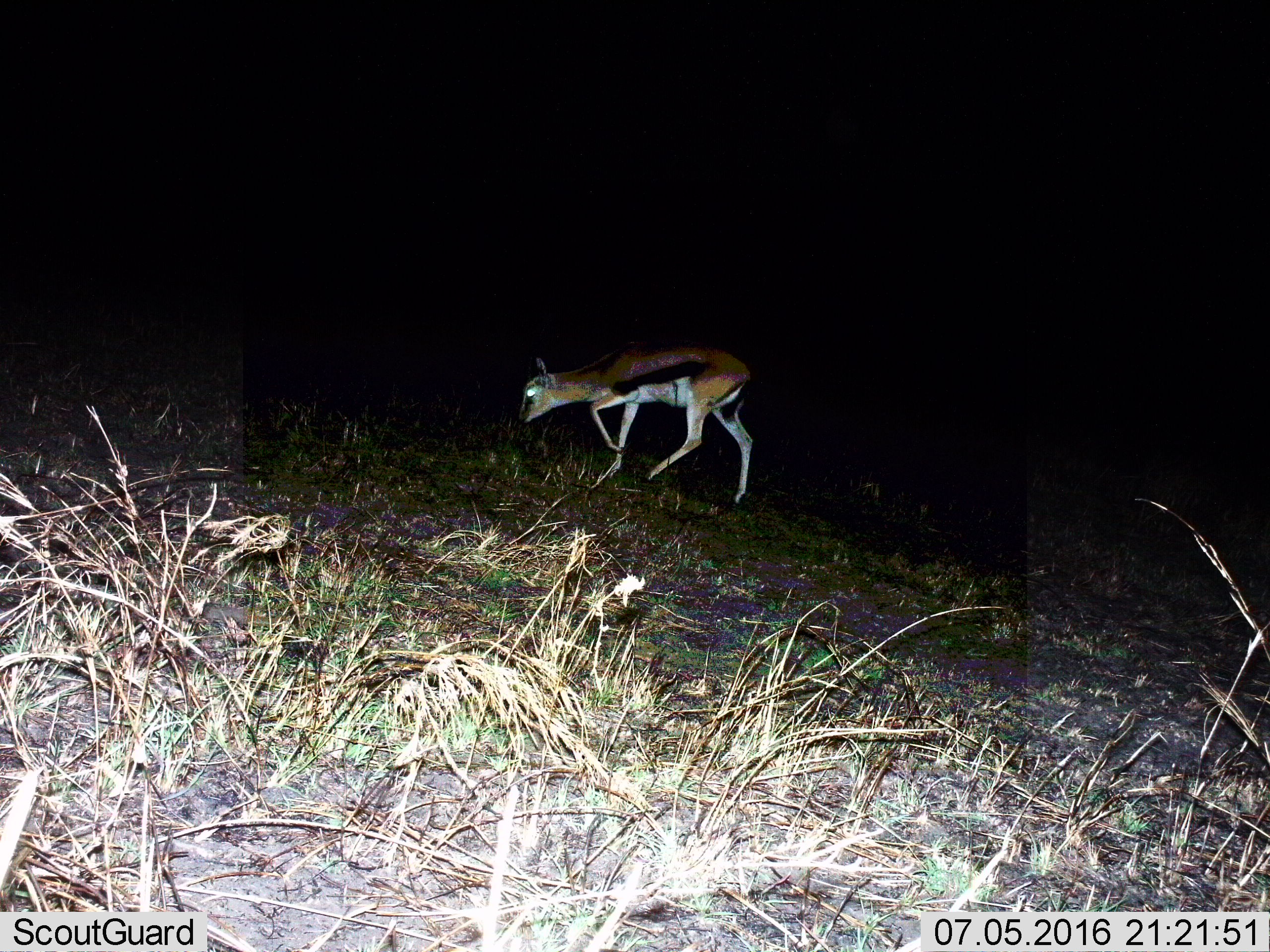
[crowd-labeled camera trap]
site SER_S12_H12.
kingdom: Animalia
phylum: Chordata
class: Mammalia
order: Artiodactyla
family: Bovidae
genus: Eudorcas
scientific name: Eudorcas thomsonii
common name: thomson's gazelle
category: gazellethomsons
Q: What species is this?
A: Gazellethomsons (thomson's gazelle) (Eudorcas thomsonii).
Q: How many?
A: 1.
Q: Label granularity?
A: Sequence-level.